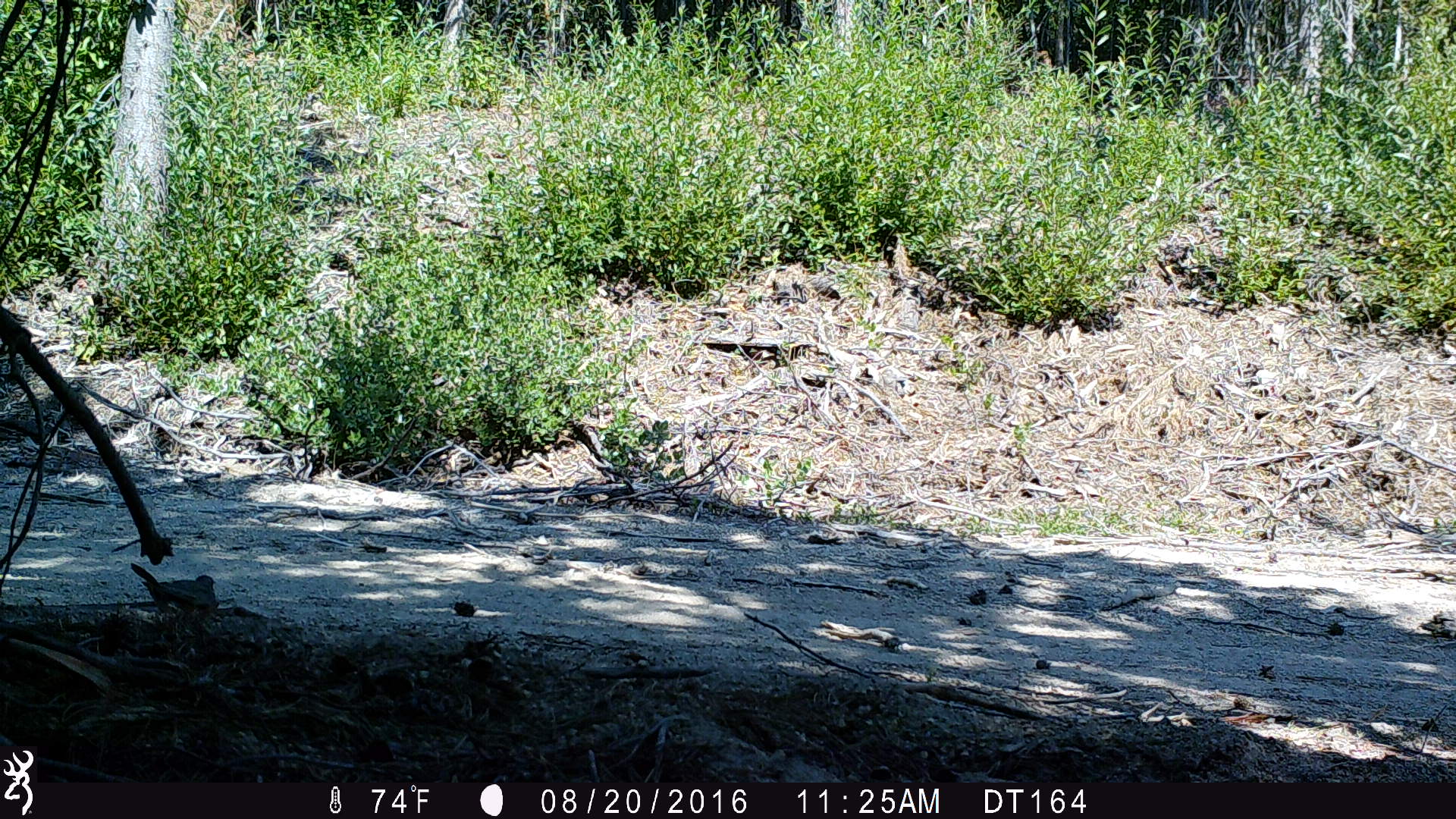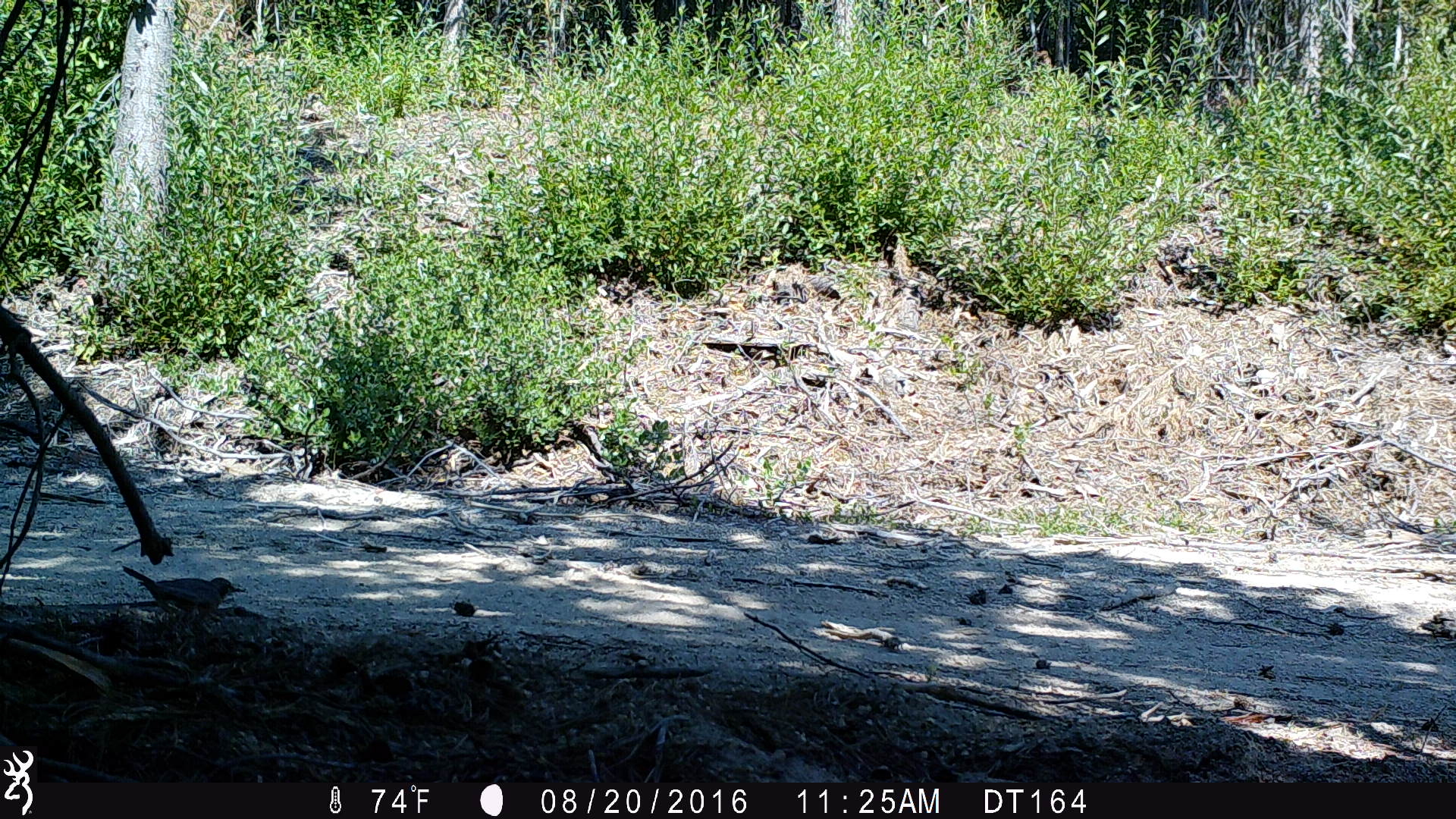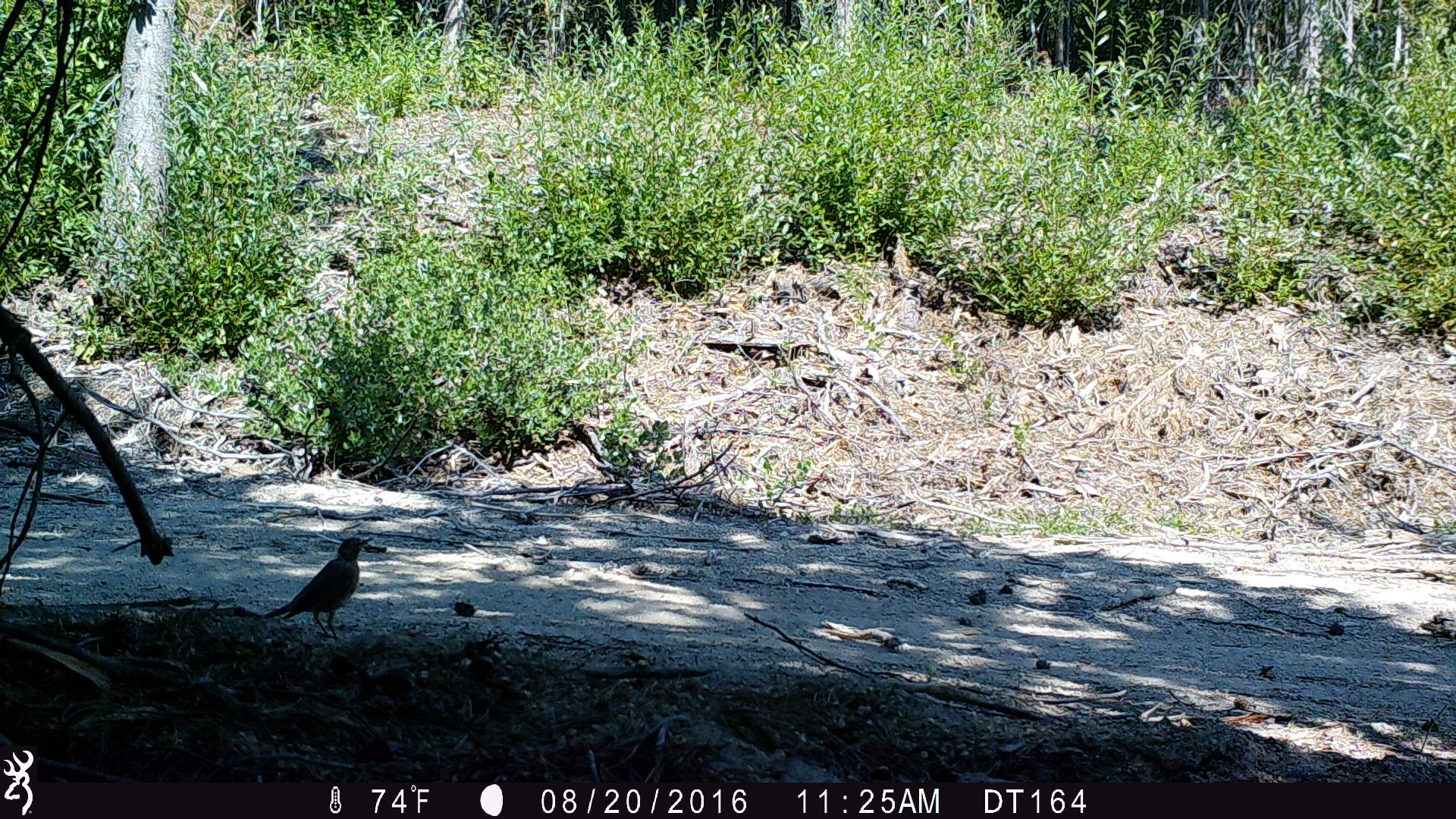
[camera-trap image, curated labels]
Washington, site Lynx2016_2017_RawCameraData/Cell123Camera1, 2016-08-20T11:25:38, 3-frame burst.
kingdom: Animalia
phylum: Chordata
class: Aves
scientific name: Aves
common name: birds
Aves (birds). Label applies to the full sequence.